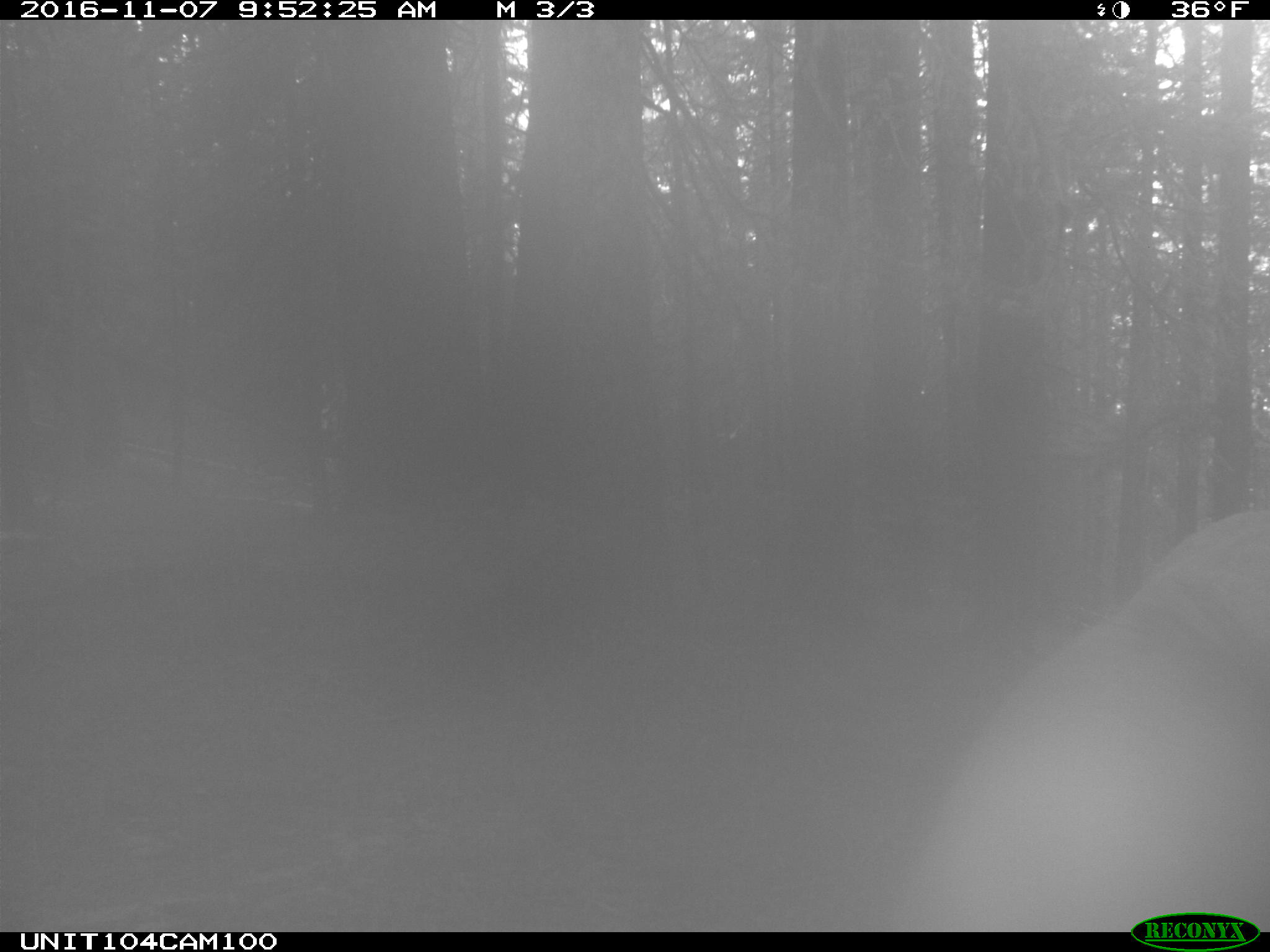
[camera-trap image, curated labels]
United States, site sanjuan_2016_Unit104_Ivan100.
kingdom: Animalia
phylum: Chordata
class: Mammalia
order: Artiodactyla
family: Cervidae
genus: Cervus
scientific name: Cervus elaphus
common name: red deer